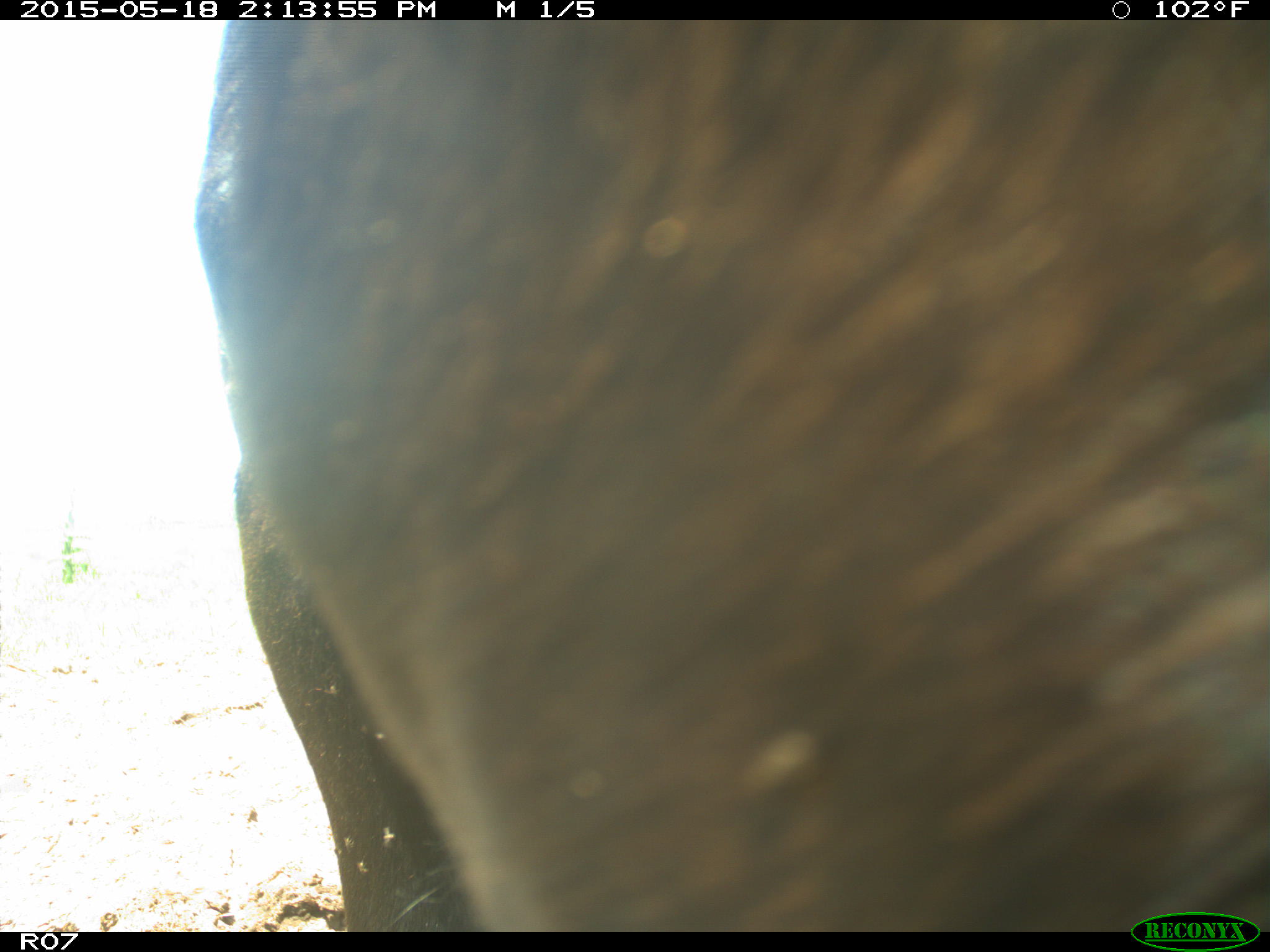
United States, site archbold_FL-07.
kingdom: Animalia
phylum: Chordata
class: Mammalia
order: Artiodactyla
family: Bovidae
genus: Bos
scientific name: Bos taurus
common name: domestic cow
Bos taurus (domestic cow).